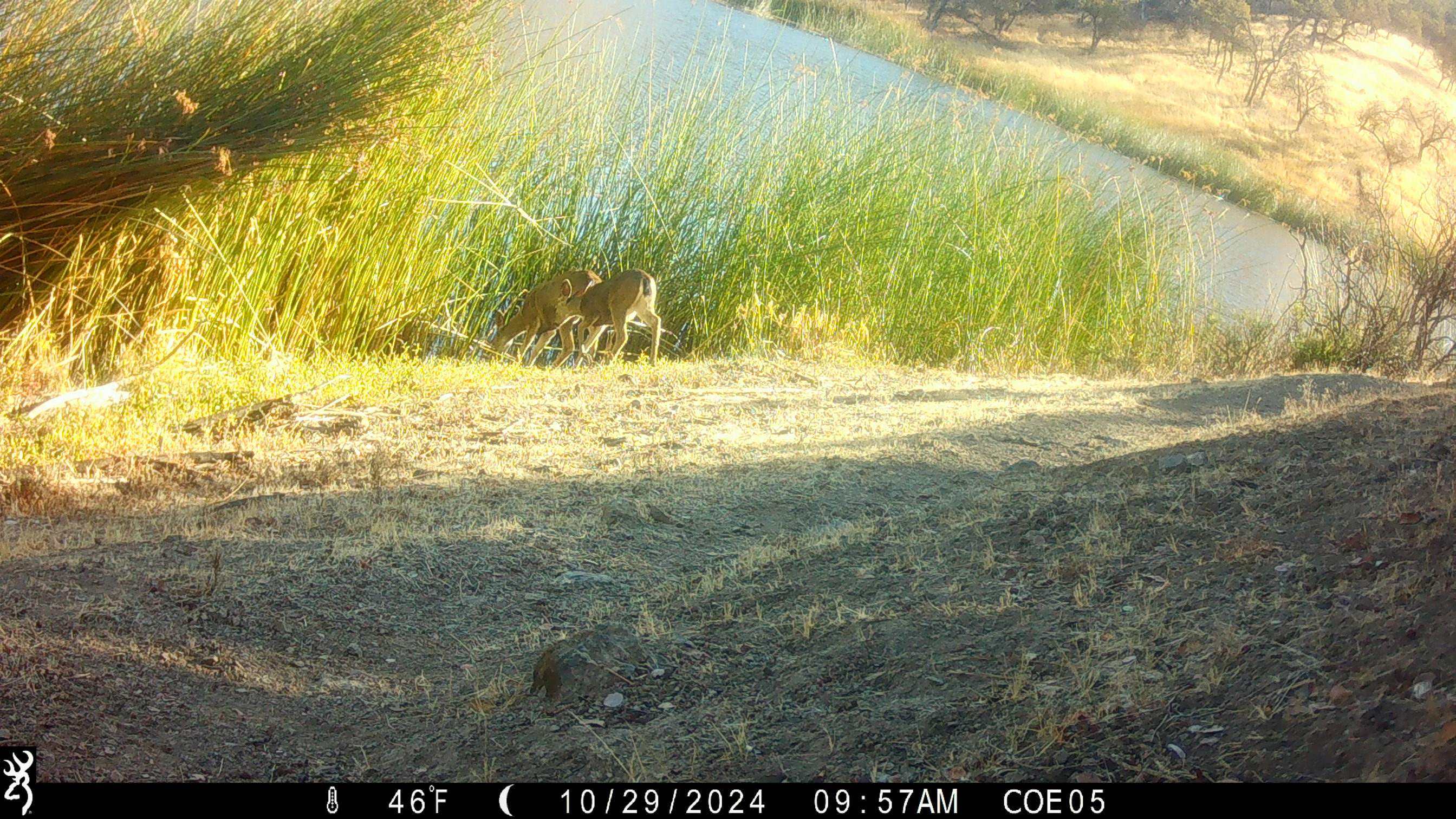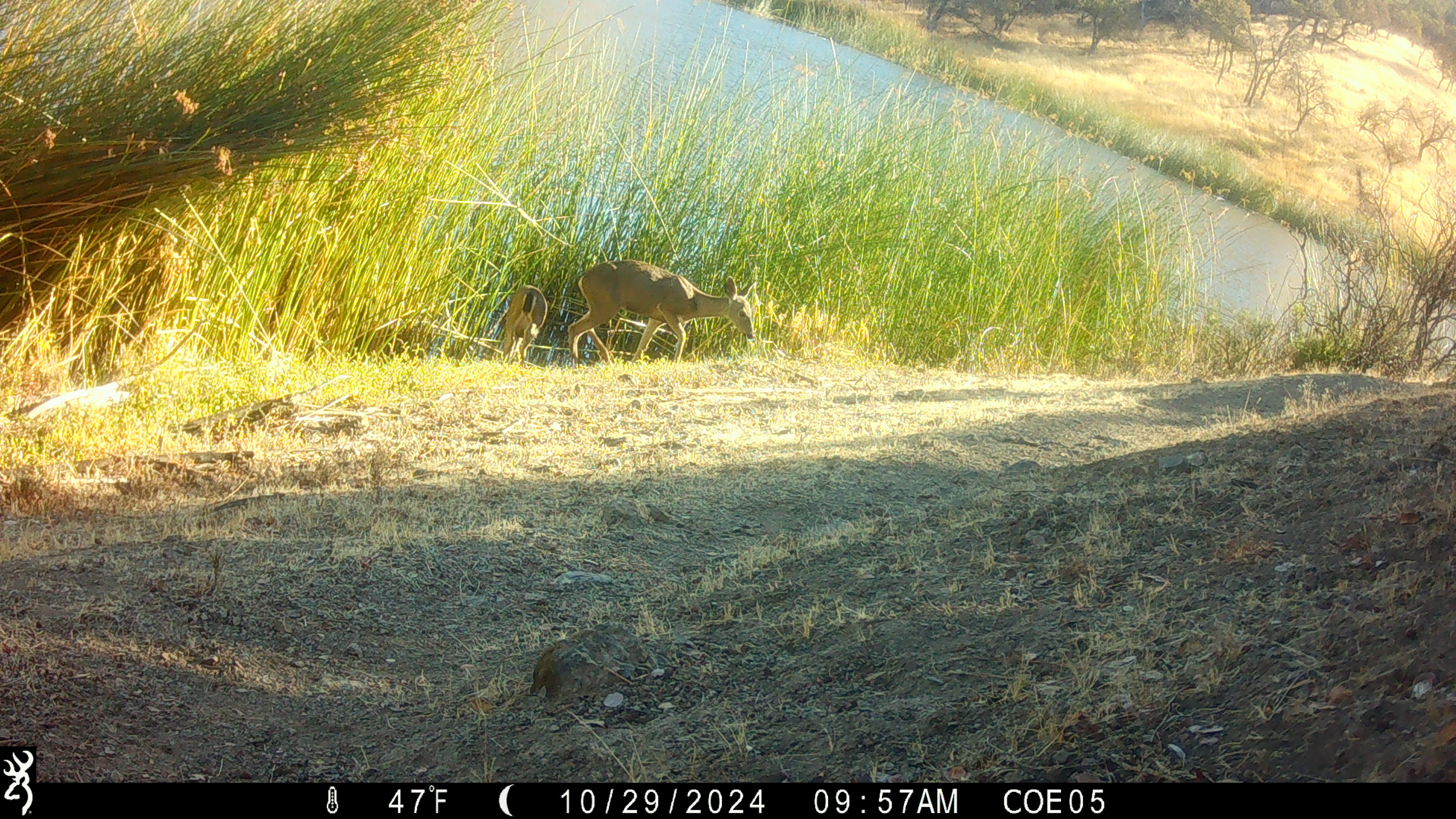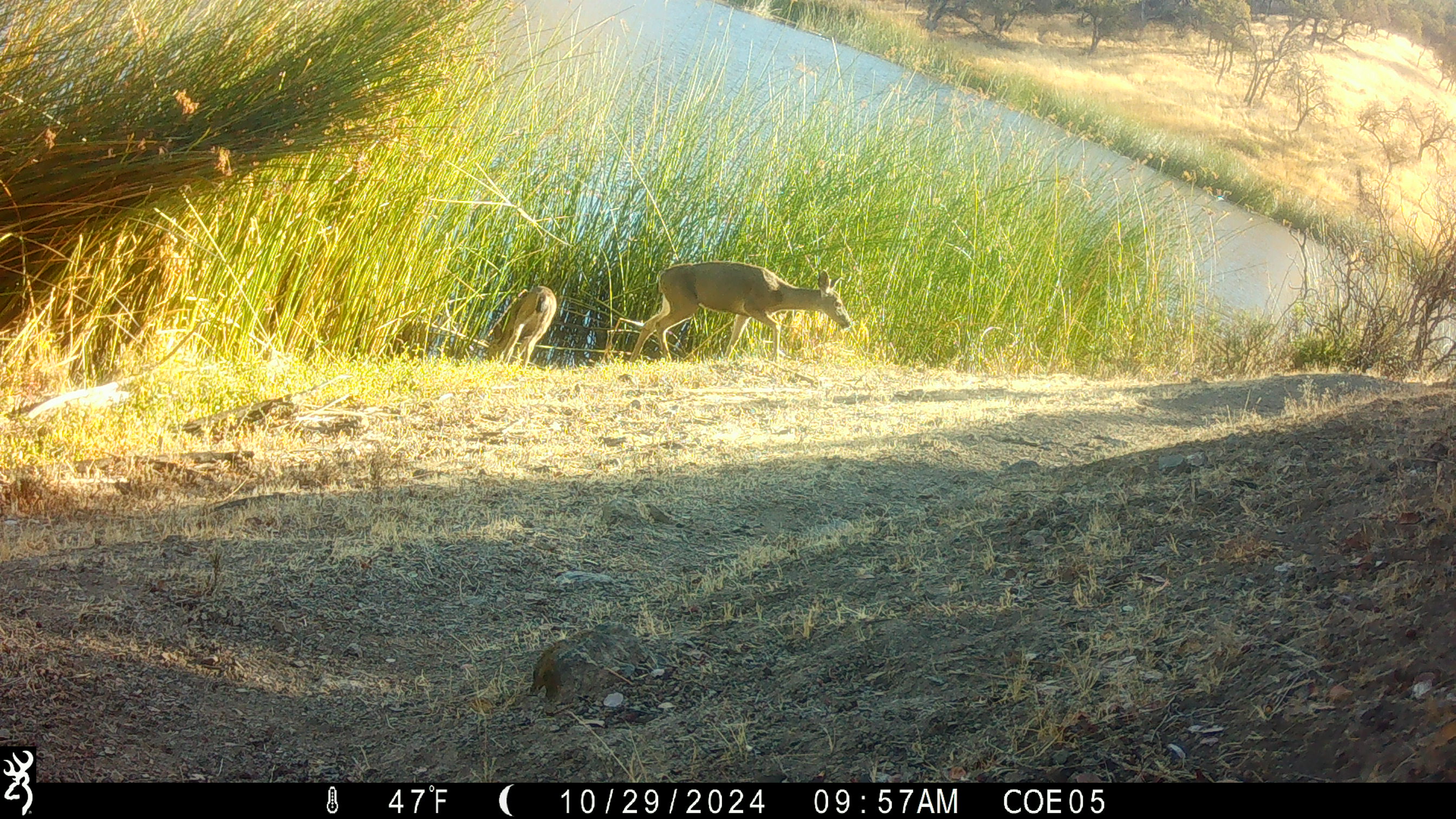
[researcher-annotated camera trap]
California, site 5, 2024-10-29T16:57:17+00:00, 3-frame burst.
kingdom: Animalia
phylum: Chordata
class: Mammalia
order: Artiodactyla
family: Cervidae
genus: Odocoileus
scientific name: Odocoileus hemionus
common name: mule deer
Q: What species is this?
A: Mule deer (Odocoileus hemionus).